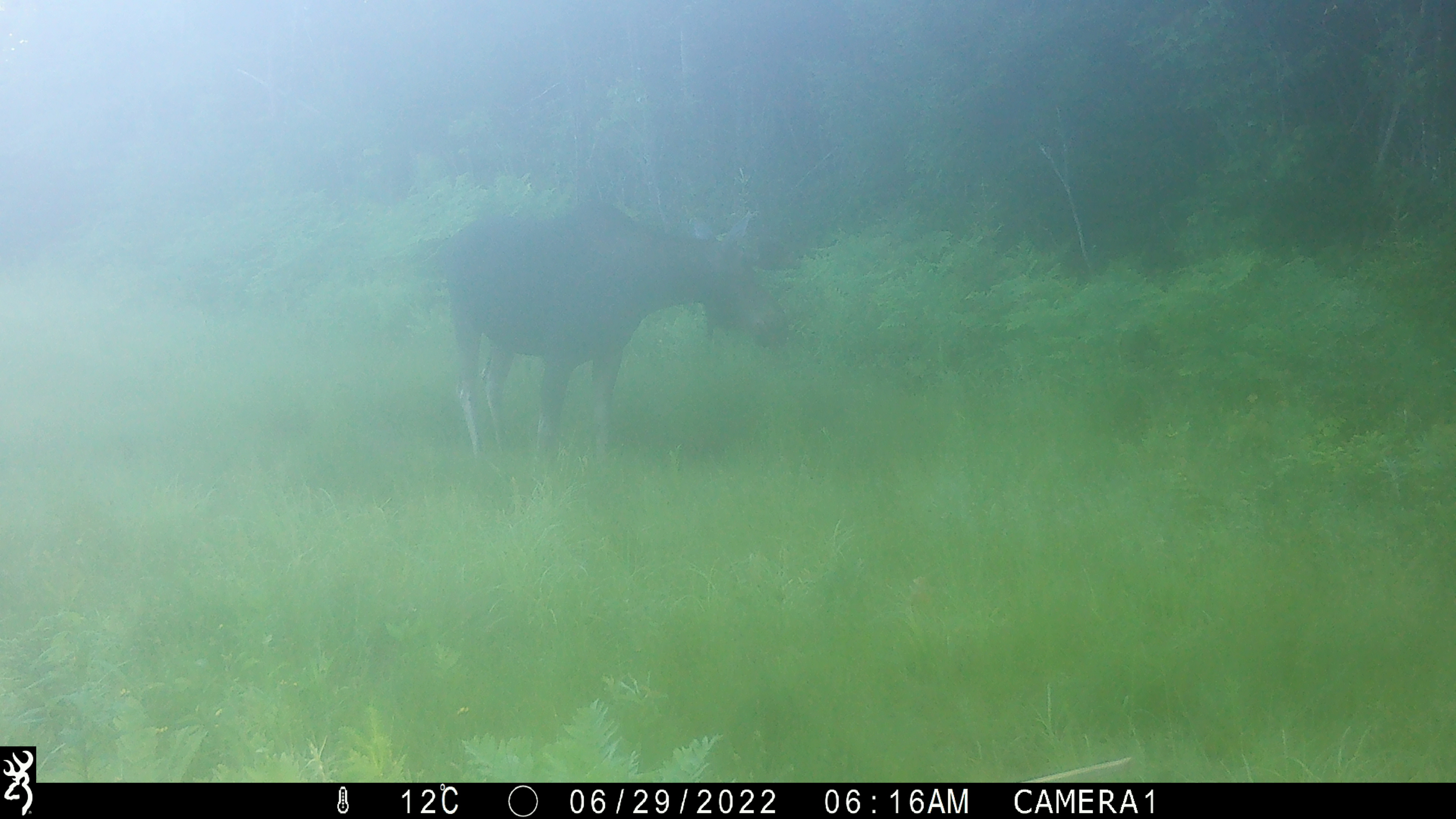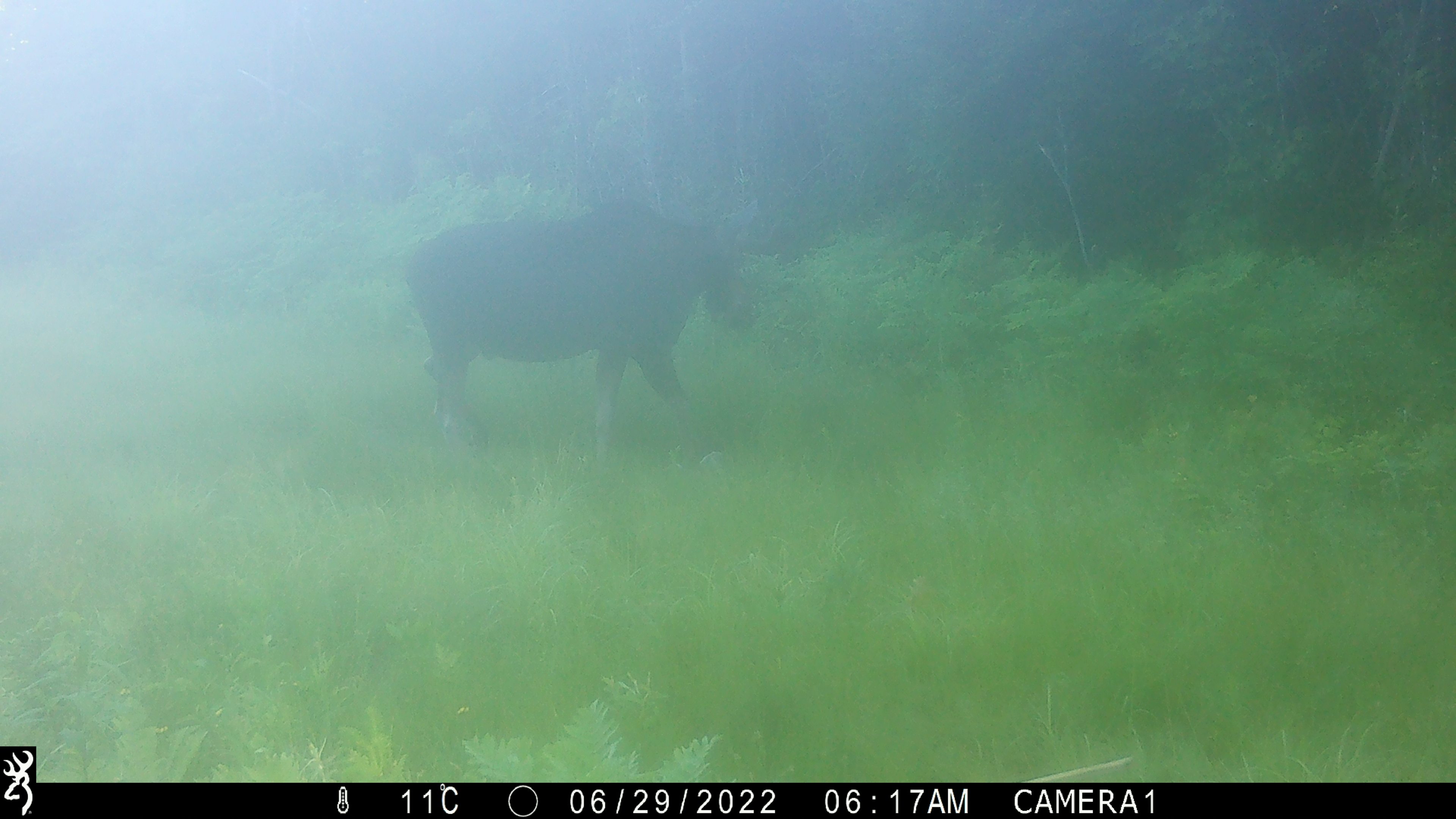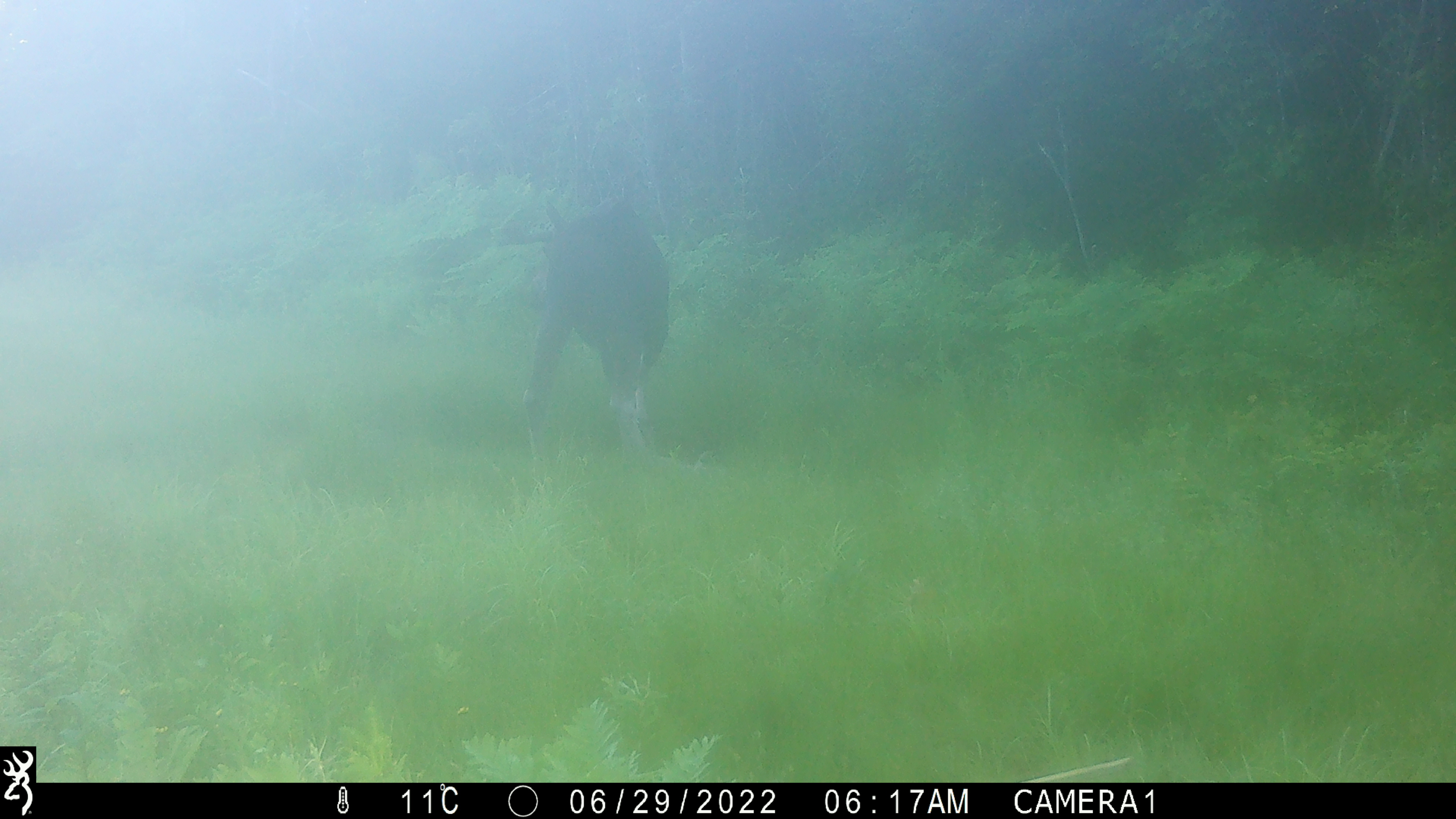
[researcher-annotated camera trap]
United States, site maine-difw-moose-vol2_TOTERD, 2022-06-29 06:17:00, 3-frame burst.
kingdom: Animalia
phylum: Chordata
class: Mammalia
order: Artiodactyla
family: Cervidae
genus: Alces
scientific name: Alces alces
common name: moose